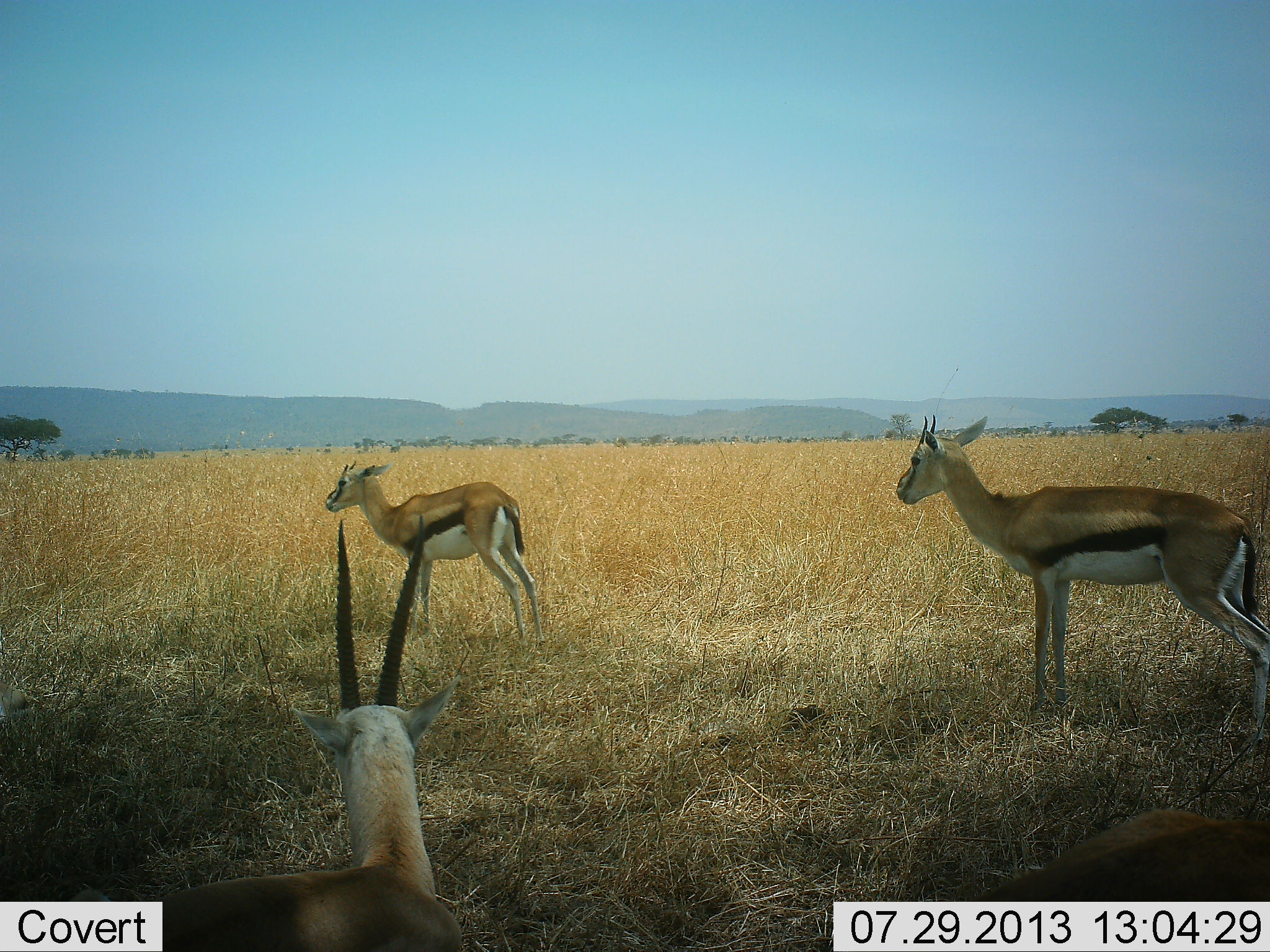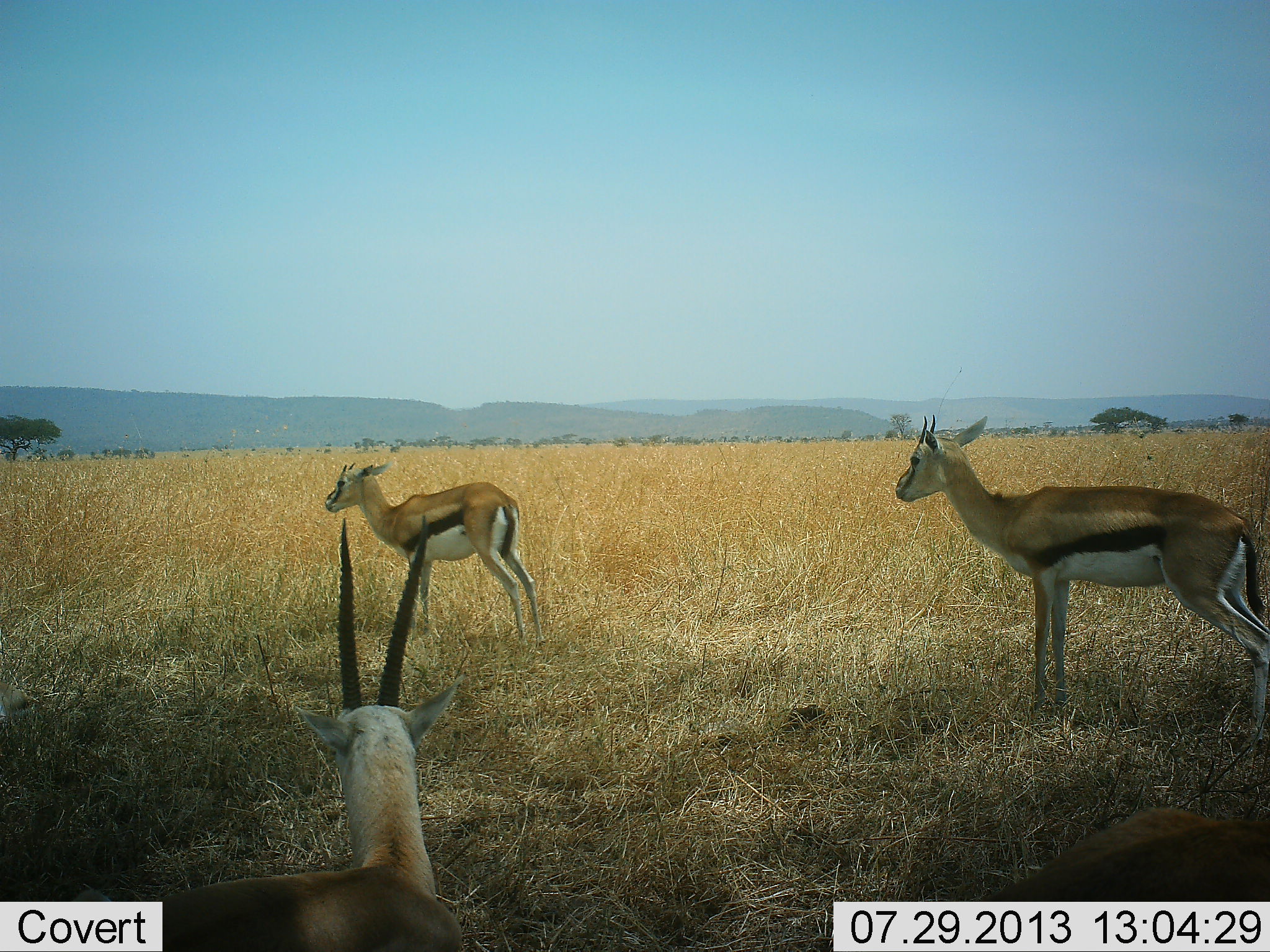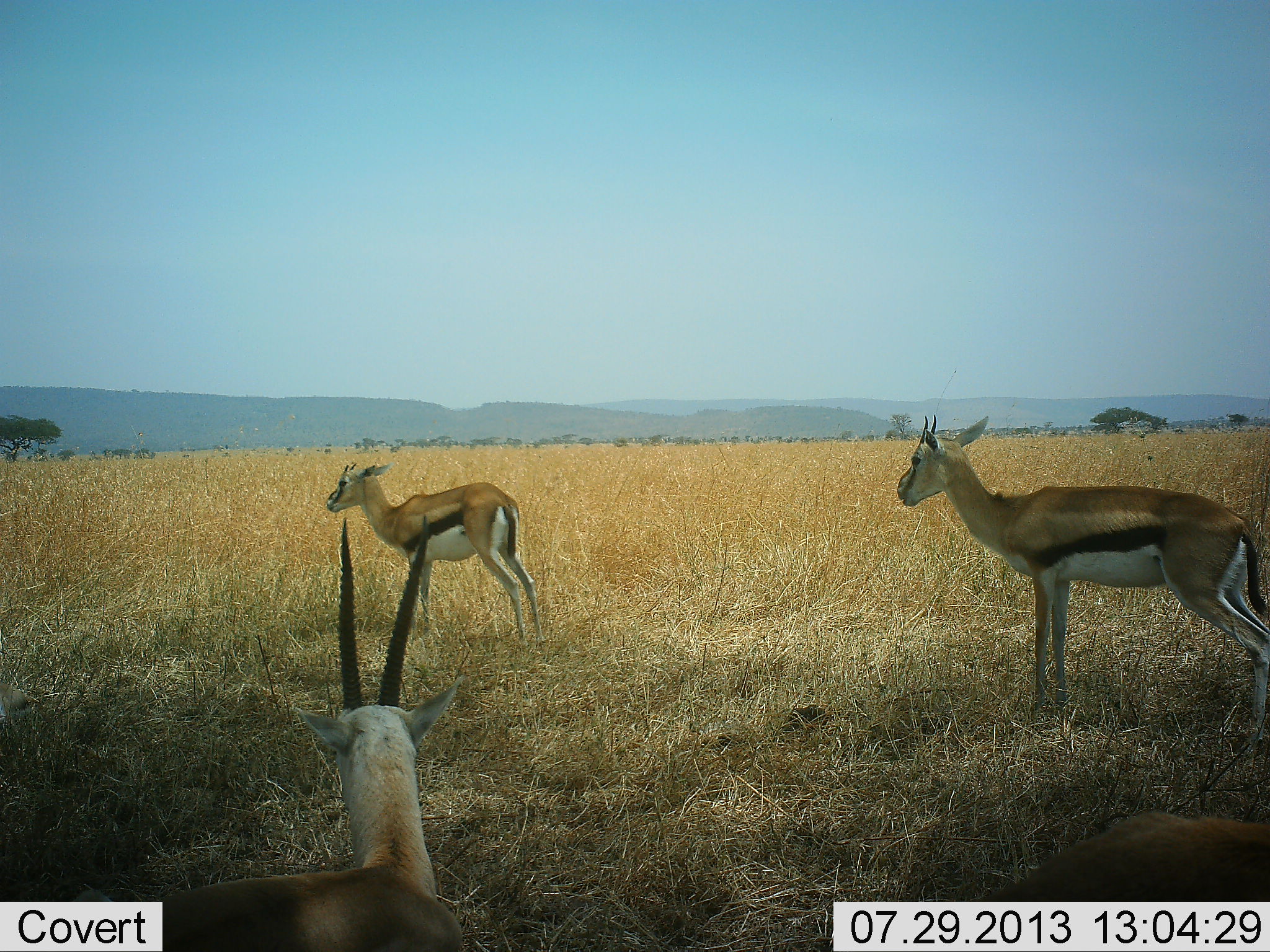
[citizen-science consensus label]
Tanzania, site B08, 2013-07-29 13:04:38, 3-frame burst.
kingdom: Animalia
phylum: Chordata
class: Mammalia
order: Artiodactyla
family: Bovidae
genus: Eudorcas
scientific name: Eudorcas thomsonii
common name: thomson's gazelle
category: gazellethomsons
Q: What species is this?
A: Gazellethomsons (thomson's gazelle) (Eudorcas thomsonii).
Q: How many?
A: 3.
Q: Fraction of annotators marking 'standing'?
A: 100%.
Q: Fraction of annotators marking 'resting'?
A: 0%.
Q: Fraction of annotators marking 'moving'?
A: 0%.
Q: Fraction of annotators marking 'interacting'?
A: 0%.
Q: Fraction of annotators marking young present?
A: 0%.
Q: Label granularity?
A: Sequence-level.